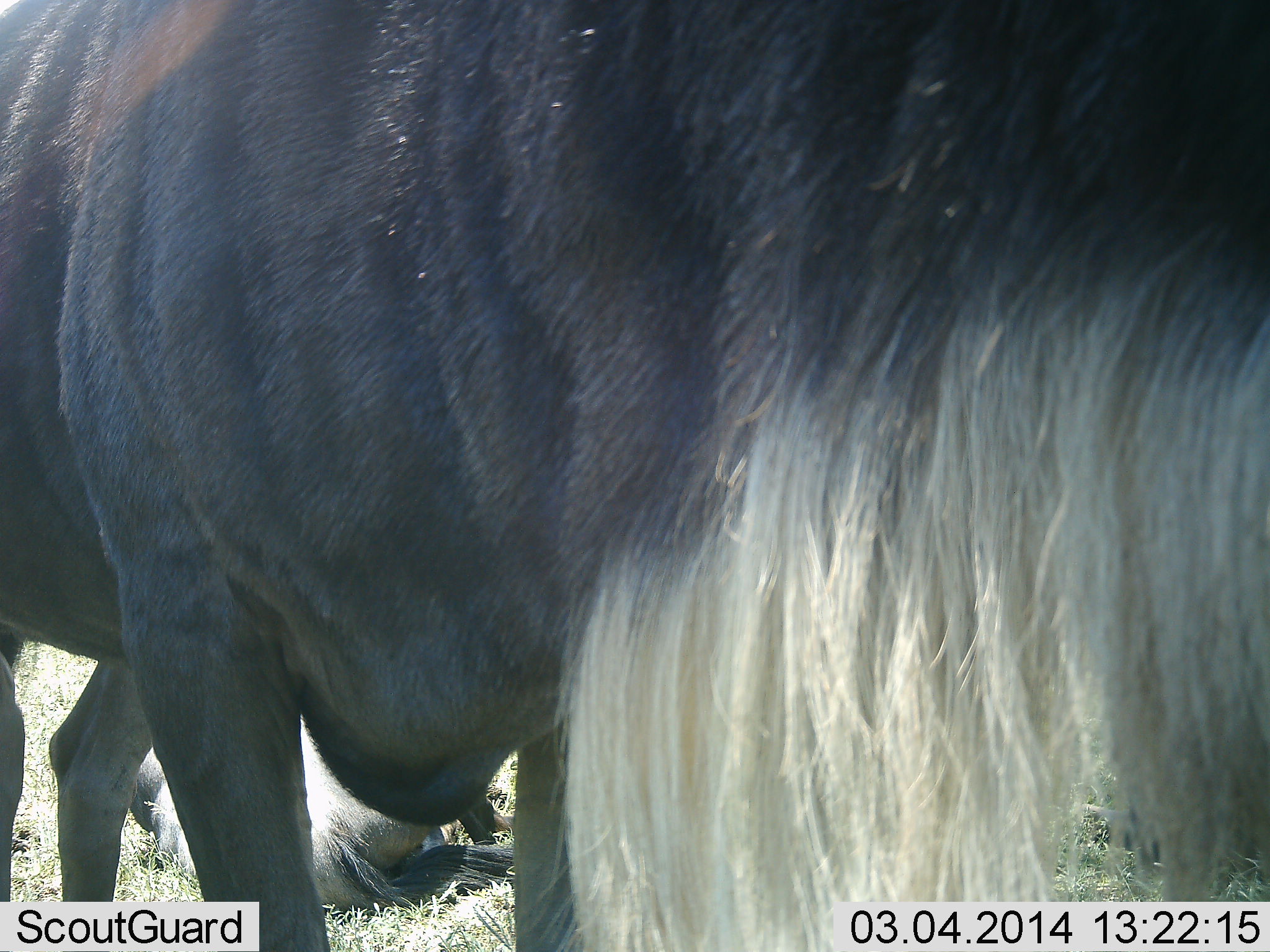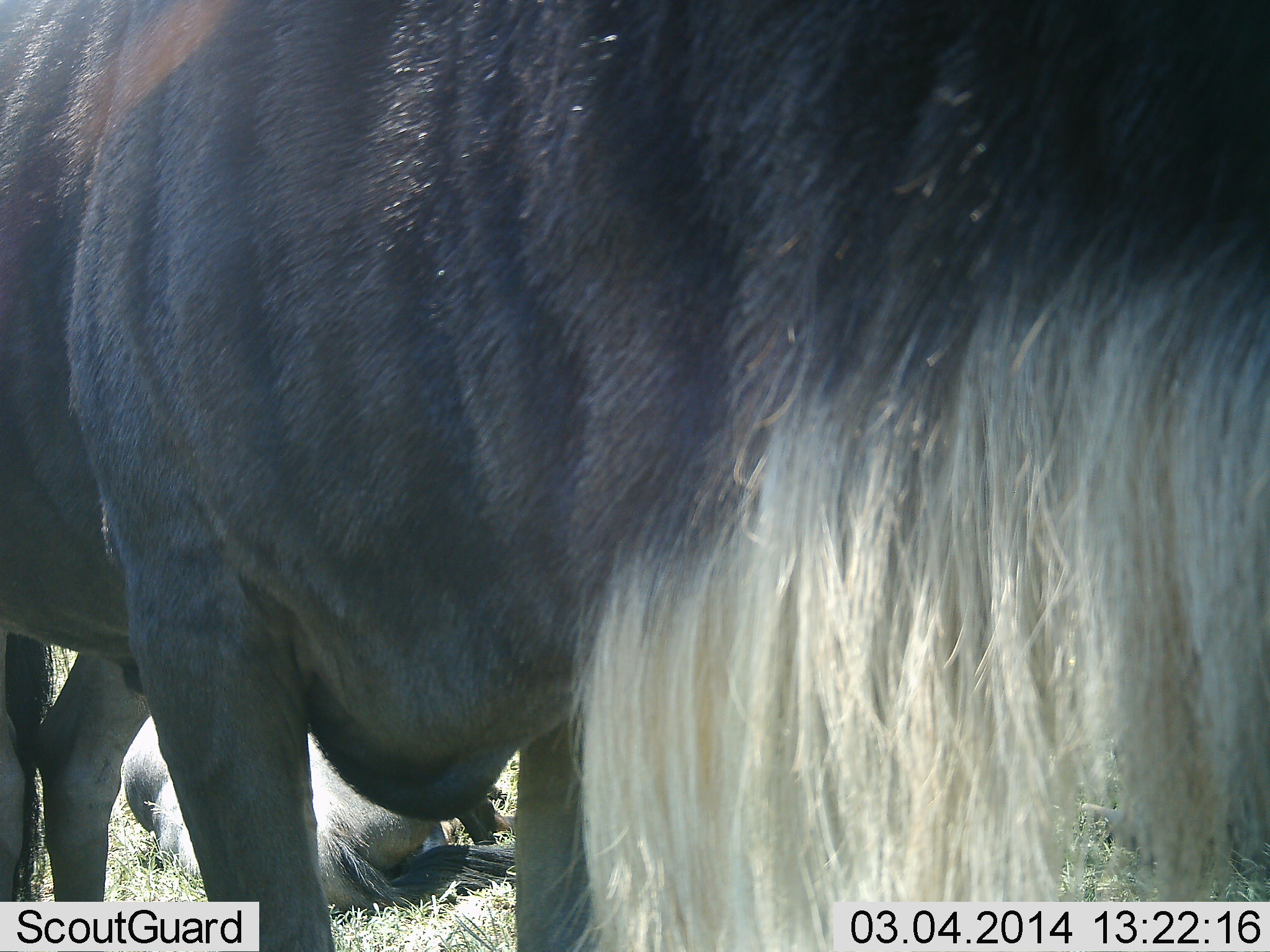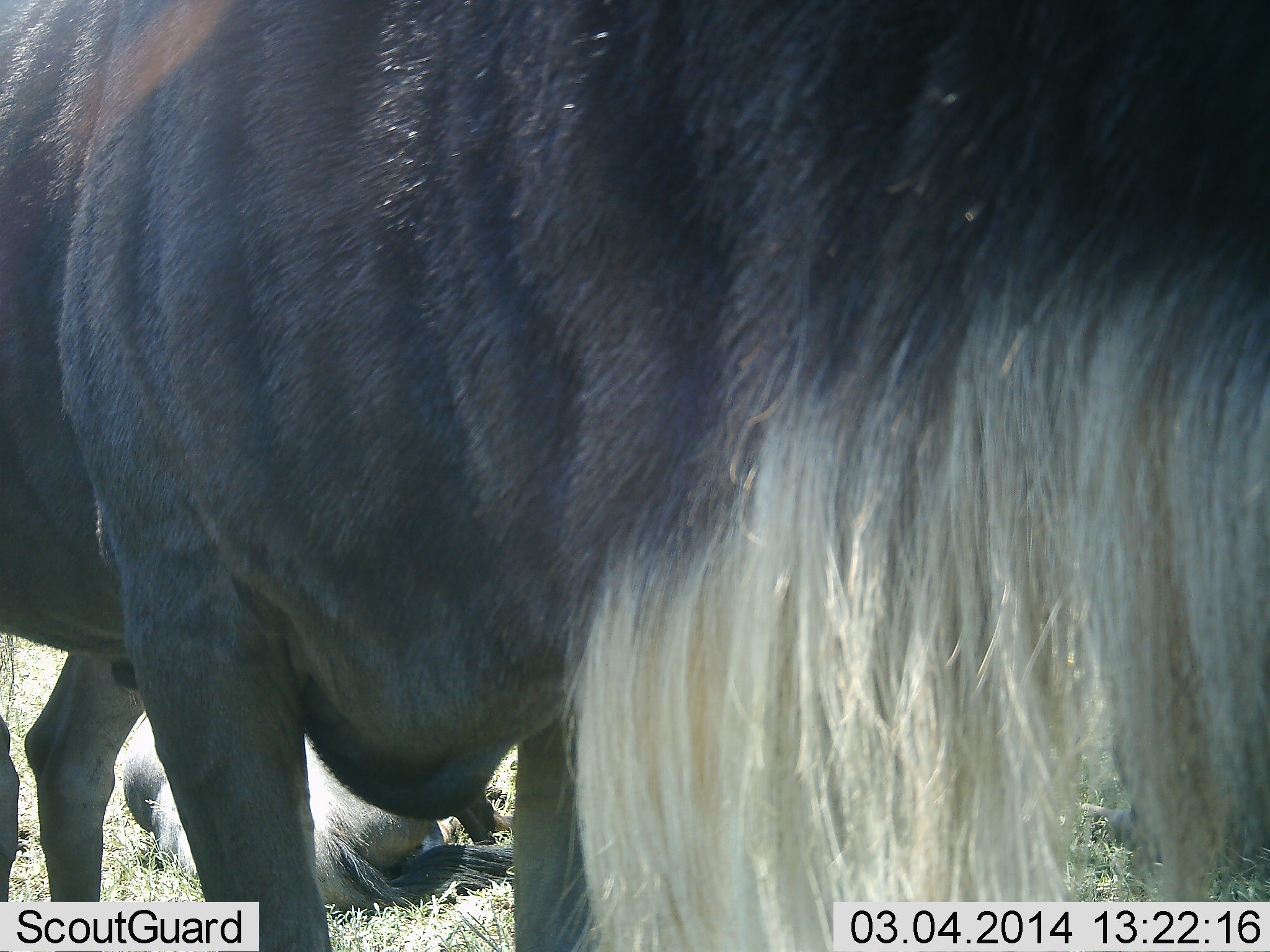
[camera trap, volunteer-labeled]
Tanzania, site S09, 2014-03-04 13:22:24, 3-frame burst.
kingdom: Animalia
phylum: Chordata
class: Mammalia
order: Artiodactyla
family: Bovidae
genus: Connochaetes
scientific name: Connochaetes taurinus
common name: blue wildebeest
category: wildebeest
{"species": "wildebeest (blue wildebeest) (Connochaetes taurinus)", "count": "2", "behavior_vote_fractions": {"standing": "80%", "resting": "80%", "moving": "0%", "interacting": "0%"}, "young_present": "0%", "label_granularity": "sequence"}